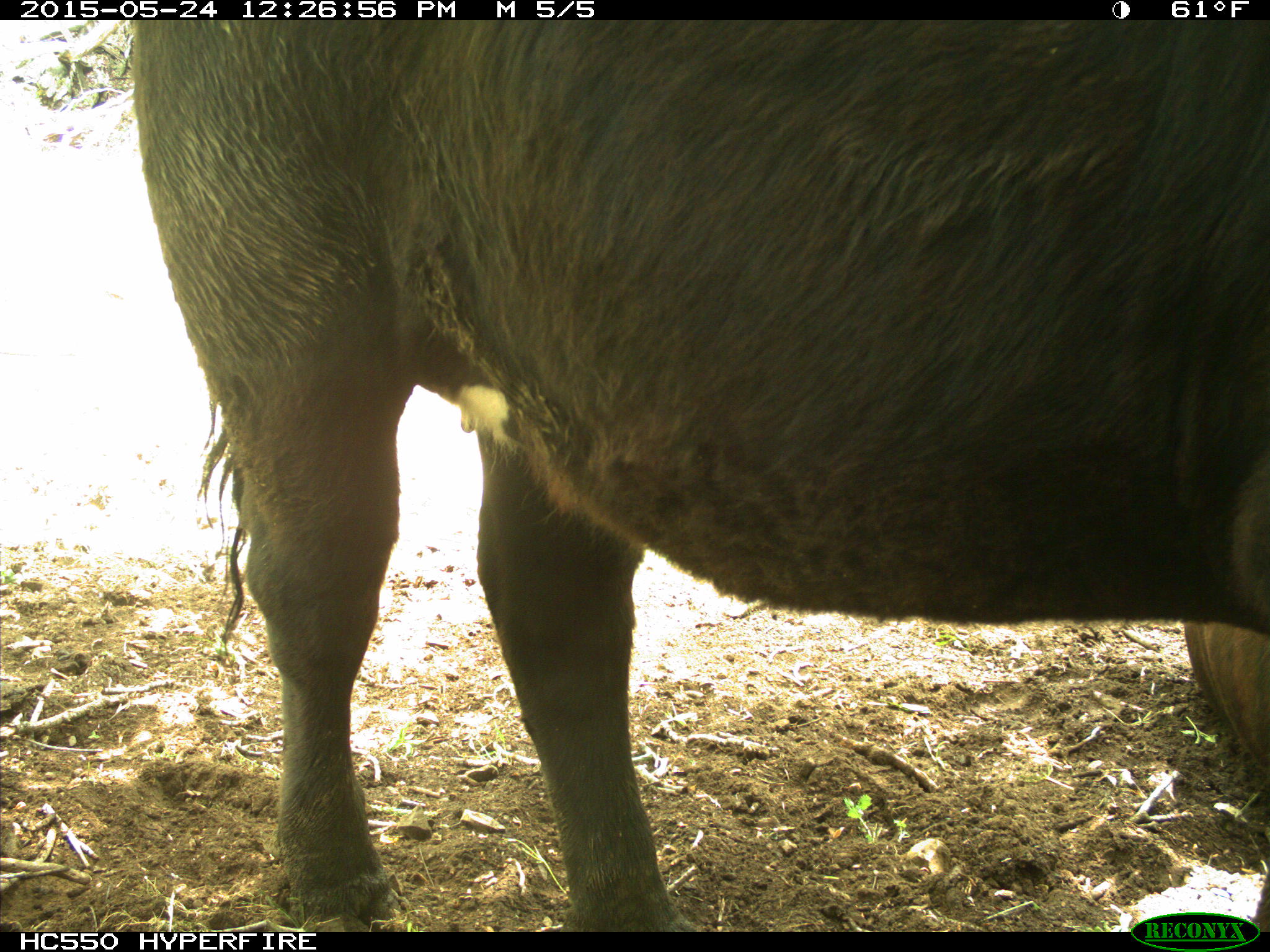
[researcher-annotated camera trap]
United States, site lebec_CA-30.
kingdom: Animalia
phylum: Chordata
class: Mammalia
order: Artiodactyla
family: Bovidae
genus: Bos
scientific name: Bos taurus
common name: domestic cow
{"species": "Bos taurus (domestic cow)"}